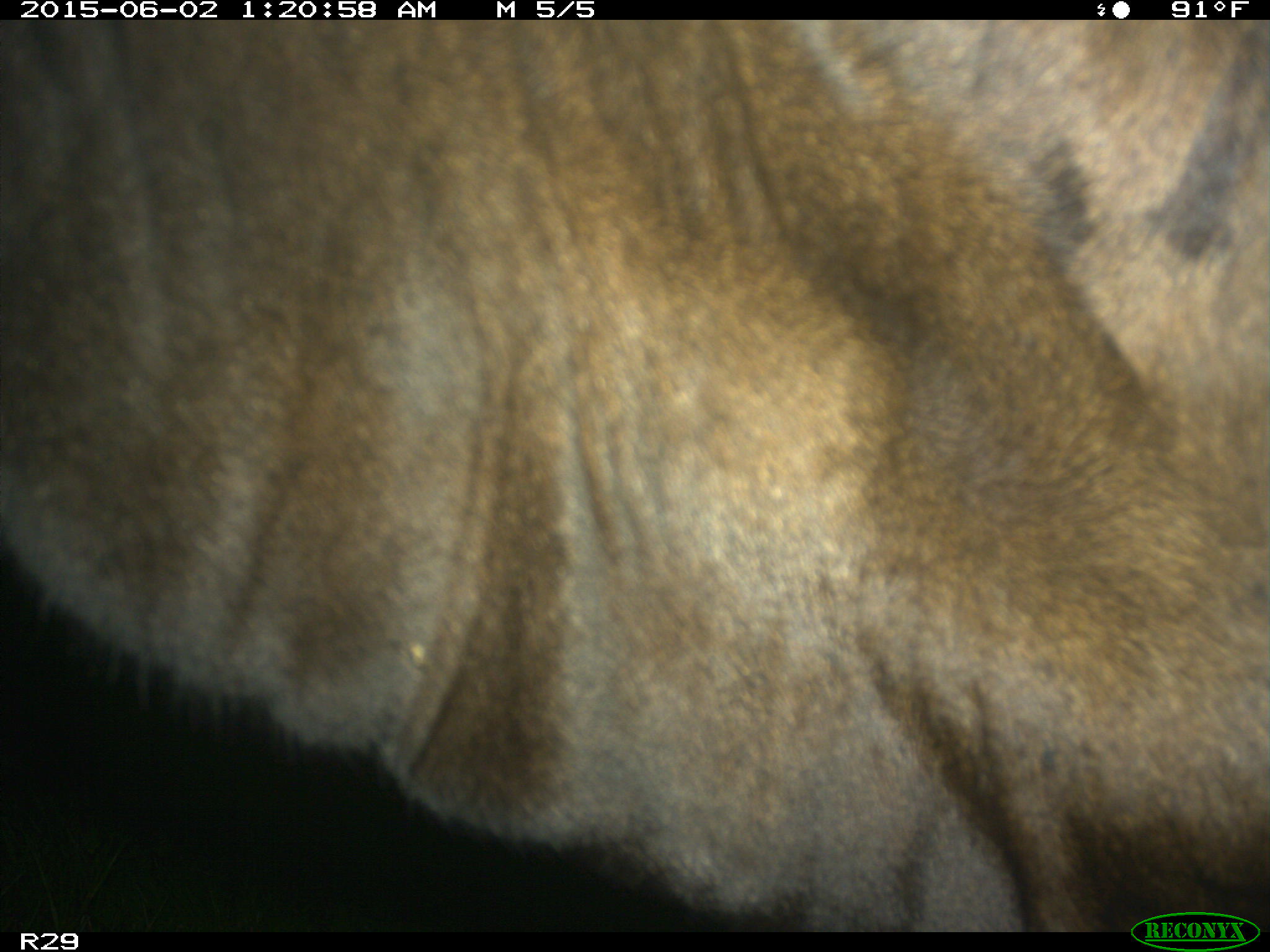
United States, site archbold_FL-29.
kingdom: Animalia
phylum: Chordata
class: Mammalia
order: Artiodactyla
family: Bovidae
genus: Bos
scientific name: Bos taurus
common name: domestic cow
Bos taurus (domestic cow).